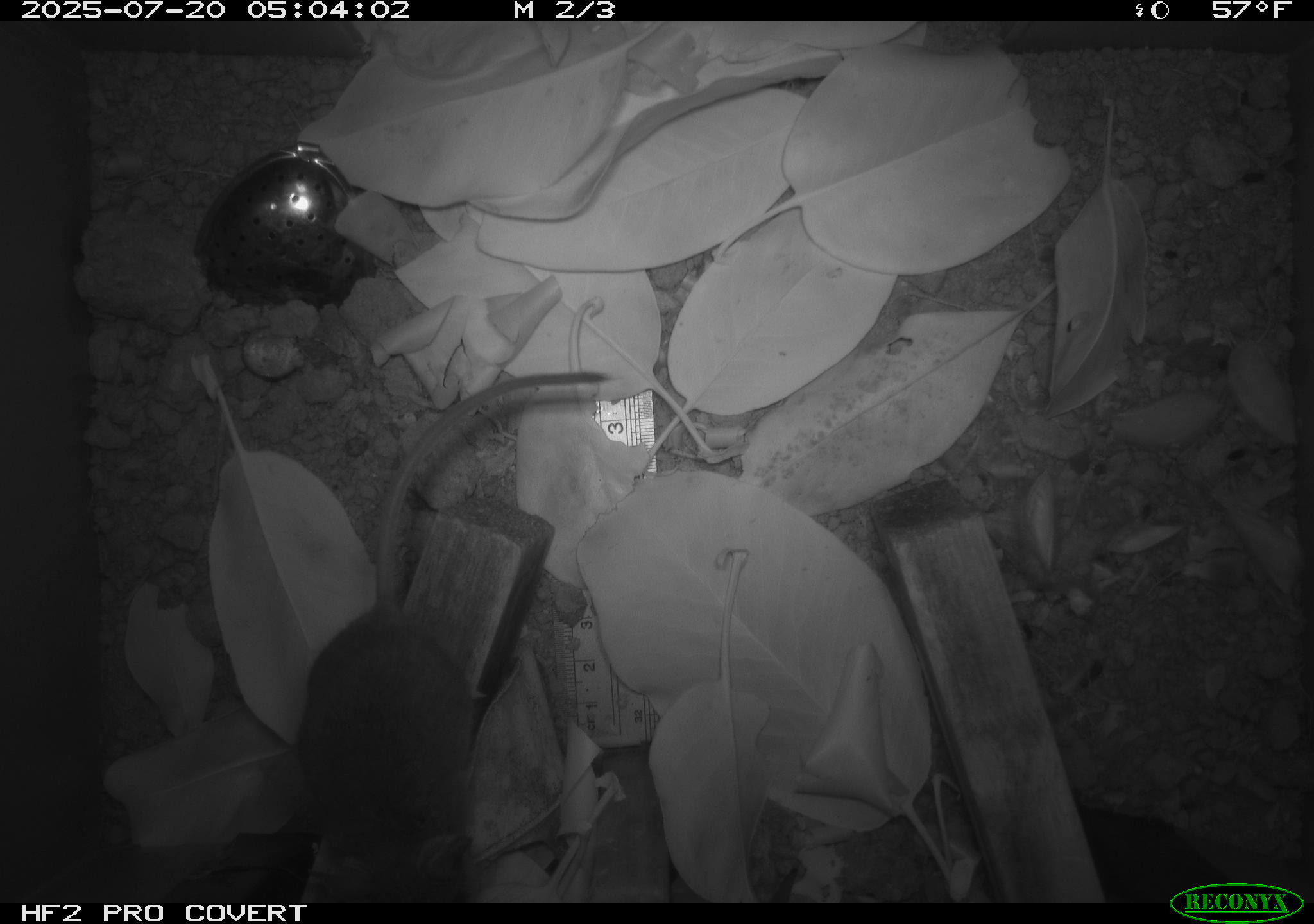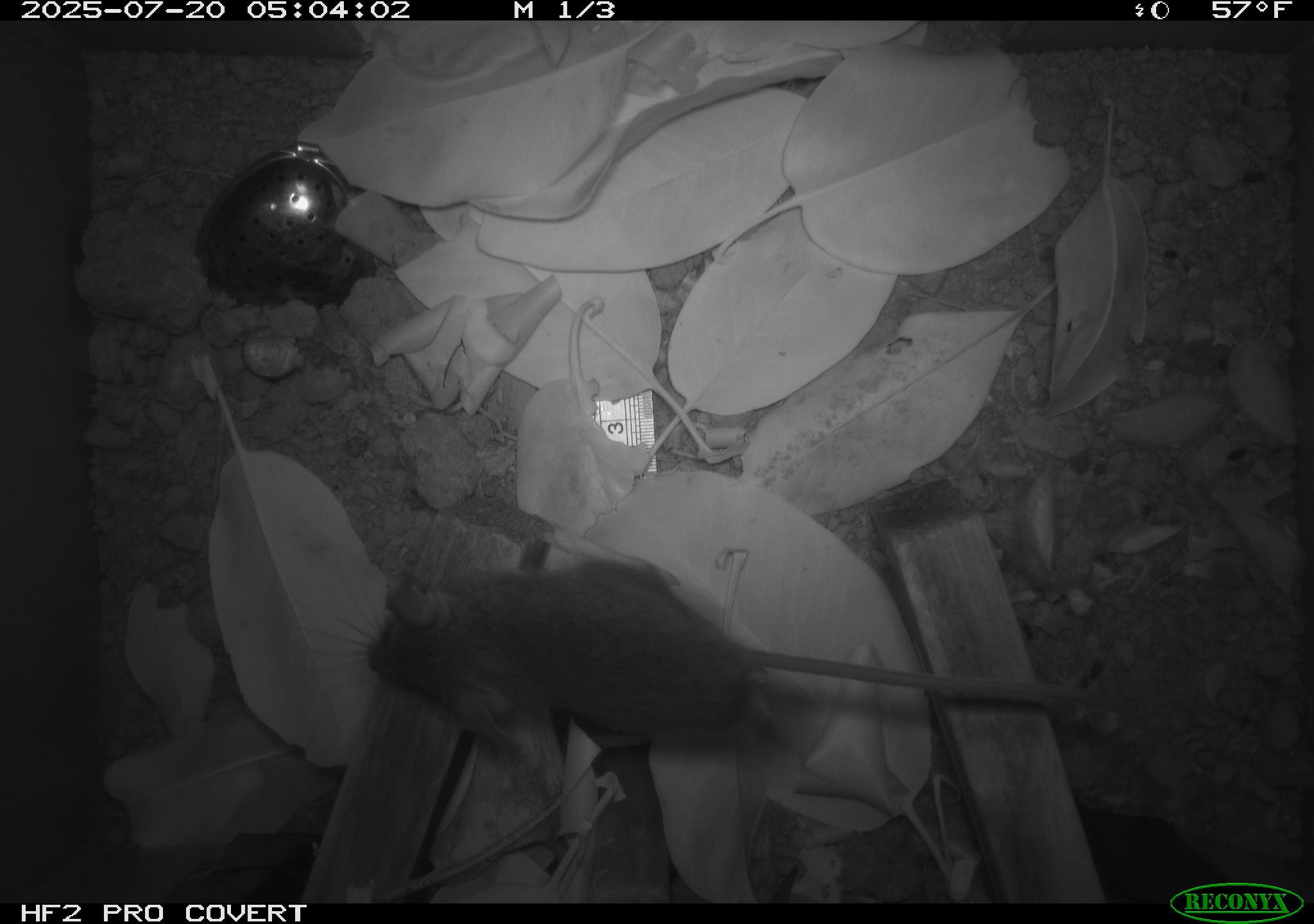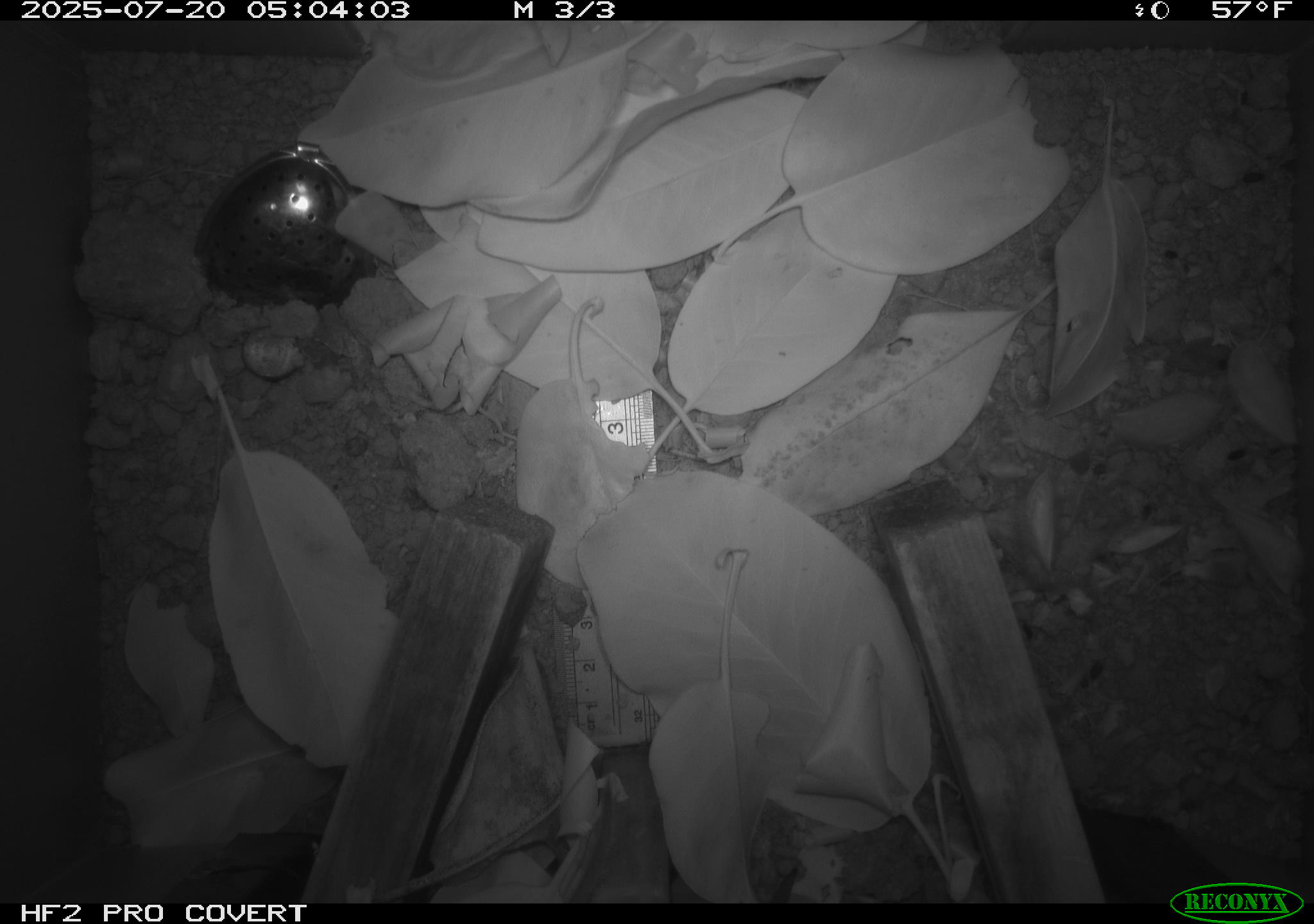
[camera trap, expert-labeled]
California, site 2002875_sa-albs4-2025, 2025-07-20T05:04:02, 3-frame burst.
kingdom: Animalia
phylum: Chordata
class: Mammalia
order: Rodentia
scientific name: Rodentia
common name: mouse species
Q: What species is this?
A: Mouse species (Rodentia).